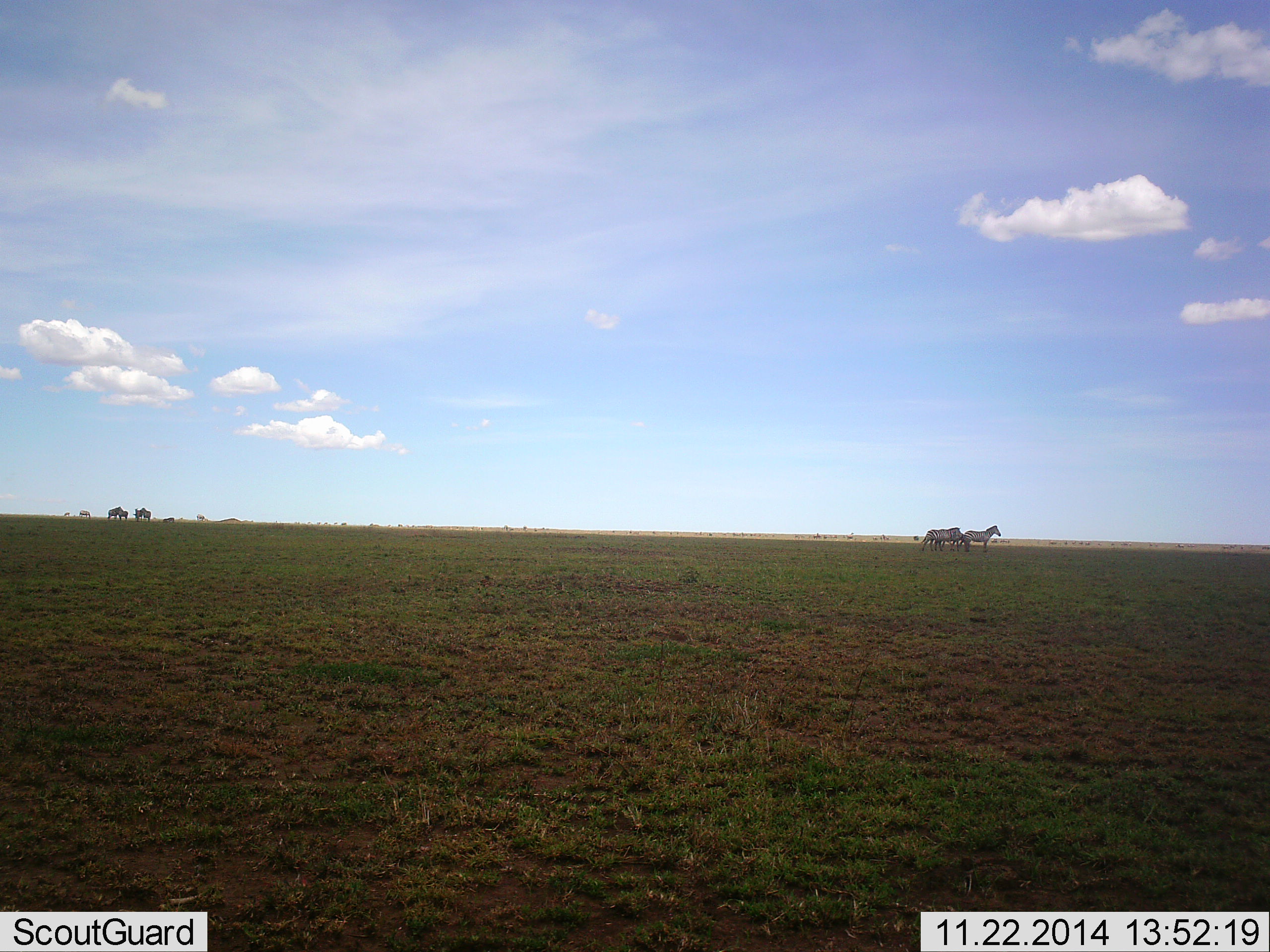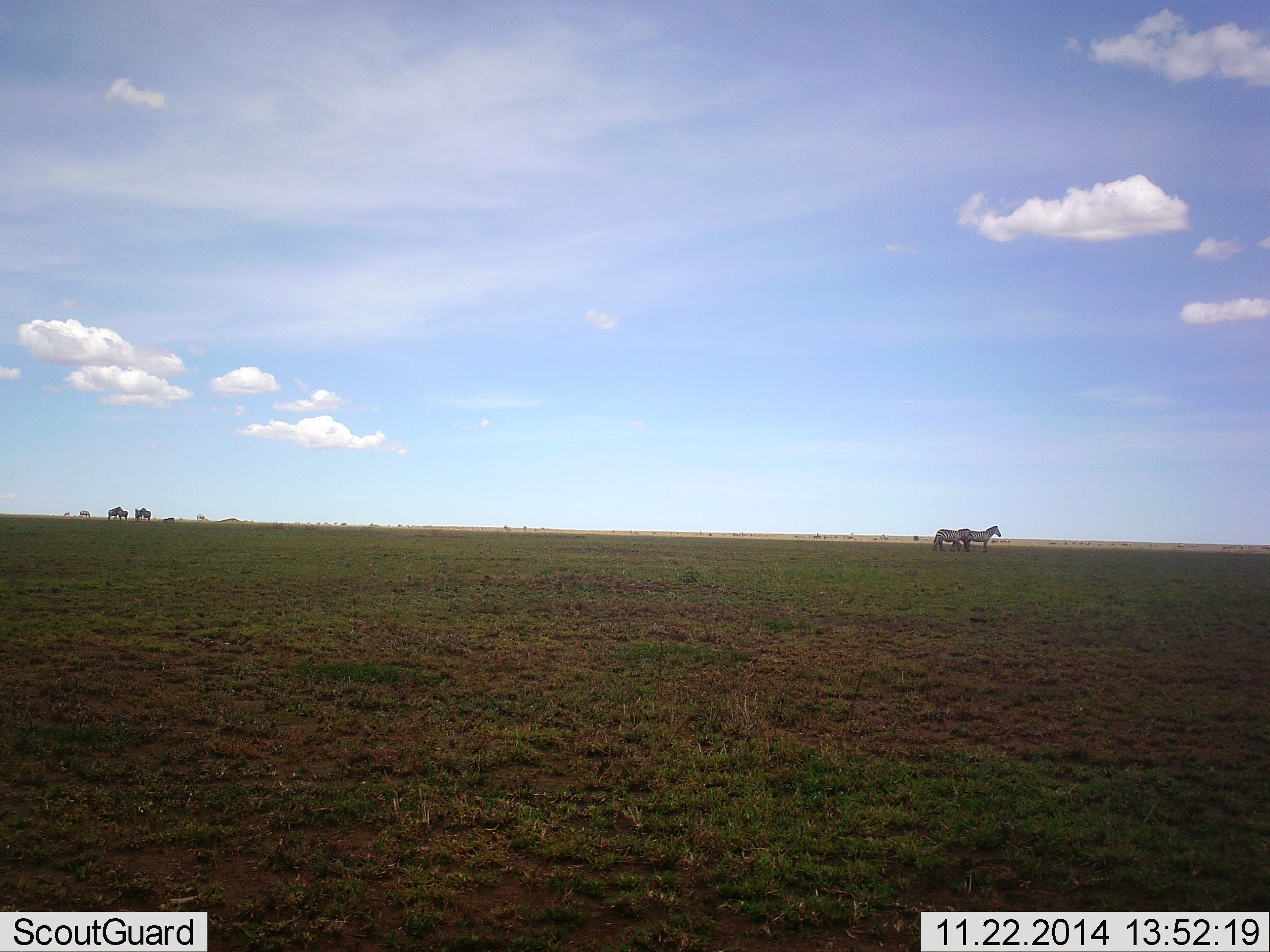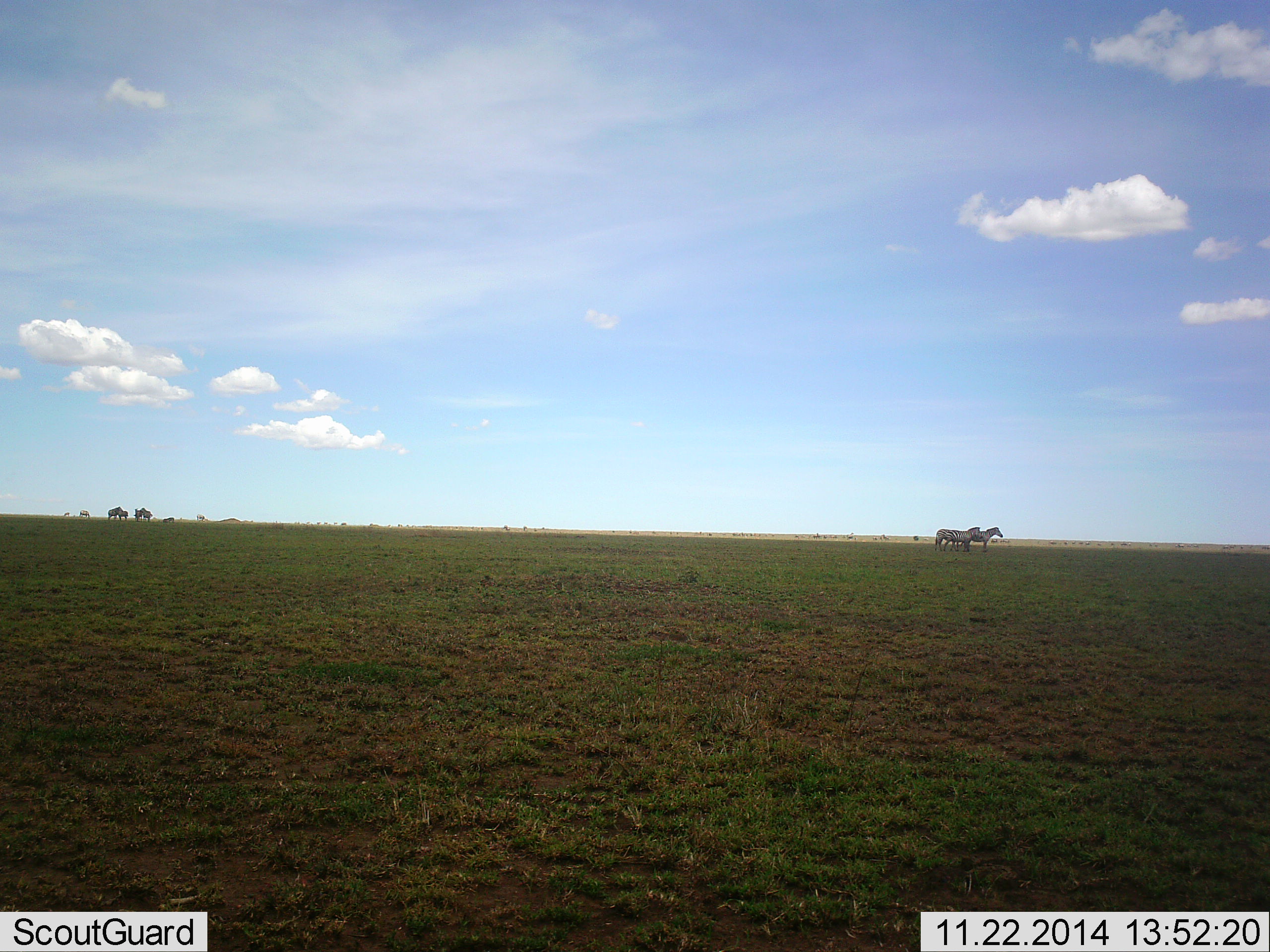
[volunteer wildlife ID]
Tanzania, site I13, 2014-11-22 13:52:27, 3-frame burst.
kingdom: Animalia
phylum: Chordata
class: Mammalia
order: Perissodactyla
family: Equidae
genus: Equus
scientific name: Equus quagga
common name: plains zebra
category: zebra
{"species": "zebra (plains zebra) (Equus quagga)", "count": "2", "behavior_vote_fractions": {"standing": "83%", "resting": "0%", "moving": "58%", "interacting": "0%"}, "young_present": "0%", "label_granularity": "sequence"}